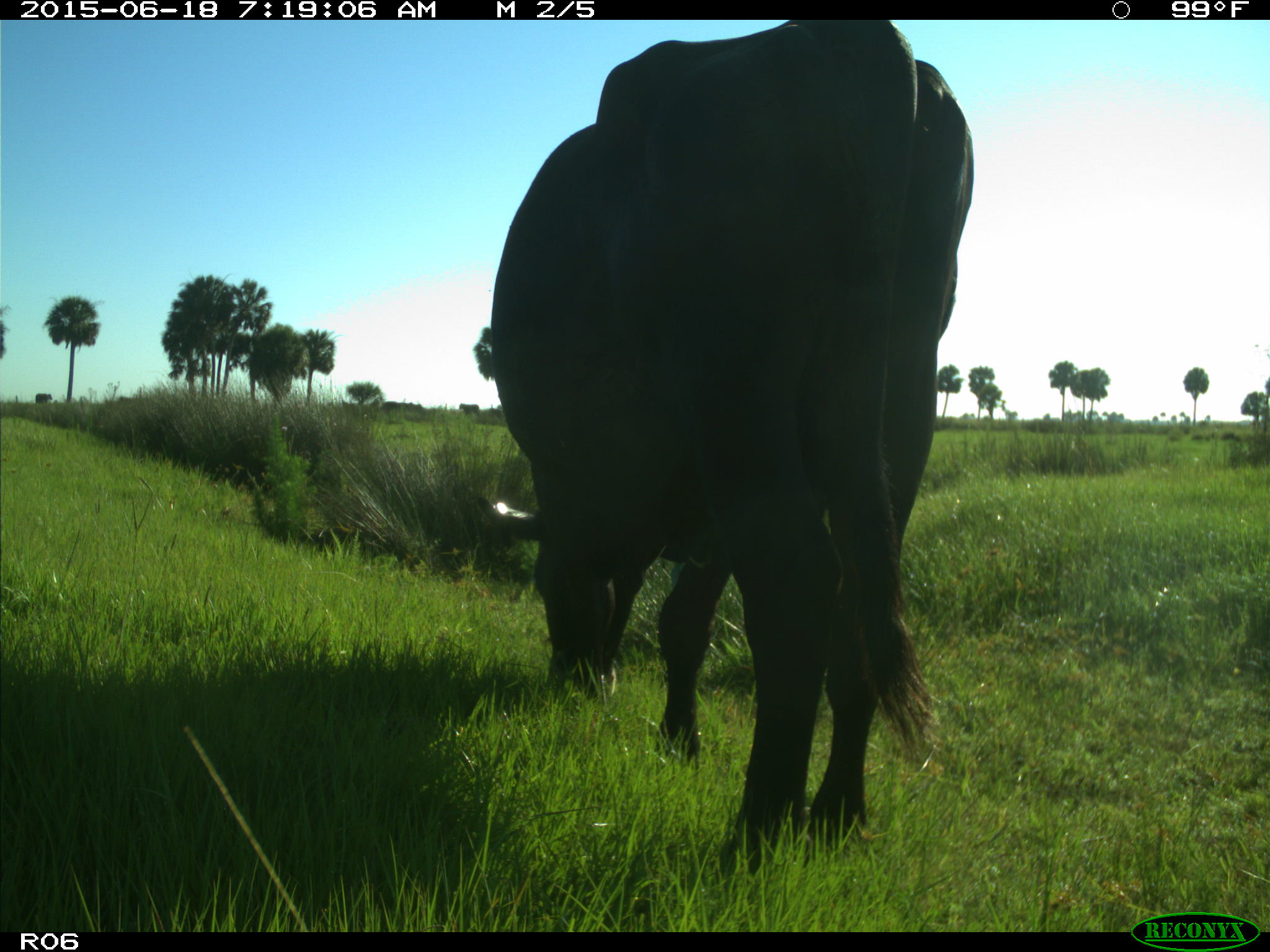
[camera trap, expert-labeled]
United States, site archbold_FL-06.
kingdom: Animalia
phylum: Chordata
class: Mammalia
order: Artiodactyla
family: Bovidae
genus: Bos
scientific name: Bos taurus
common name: domestic cow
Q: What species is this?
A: Bos taurus (domestic cow).